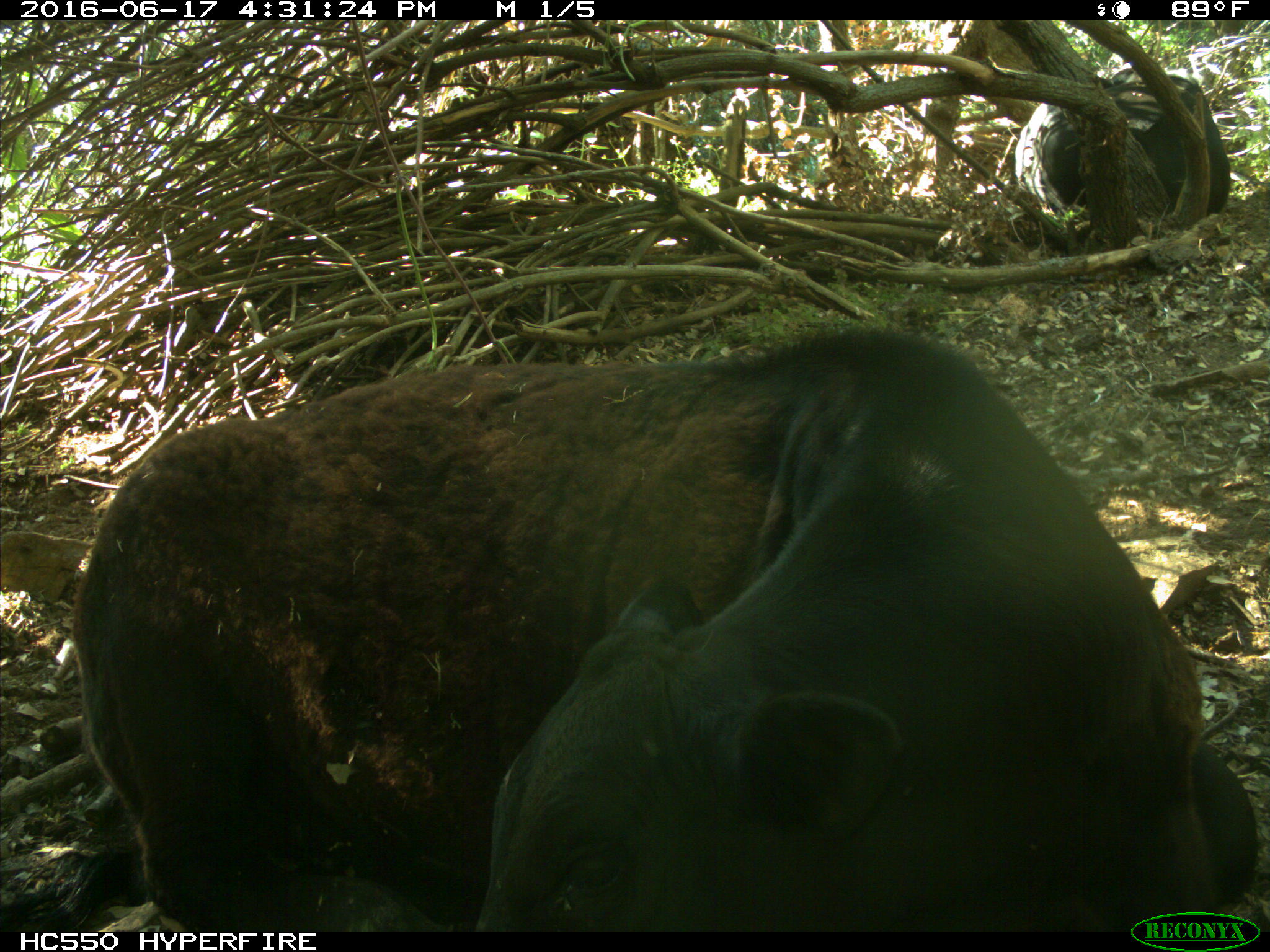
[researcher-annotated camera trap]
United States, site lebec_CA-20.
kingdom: Animalia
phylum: Chordata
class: Mammalia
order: Artiodactyla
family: Bovidae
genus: Bos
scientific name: Bos taurus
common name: domestic cow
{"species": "Bos taurus (domestic cow)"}